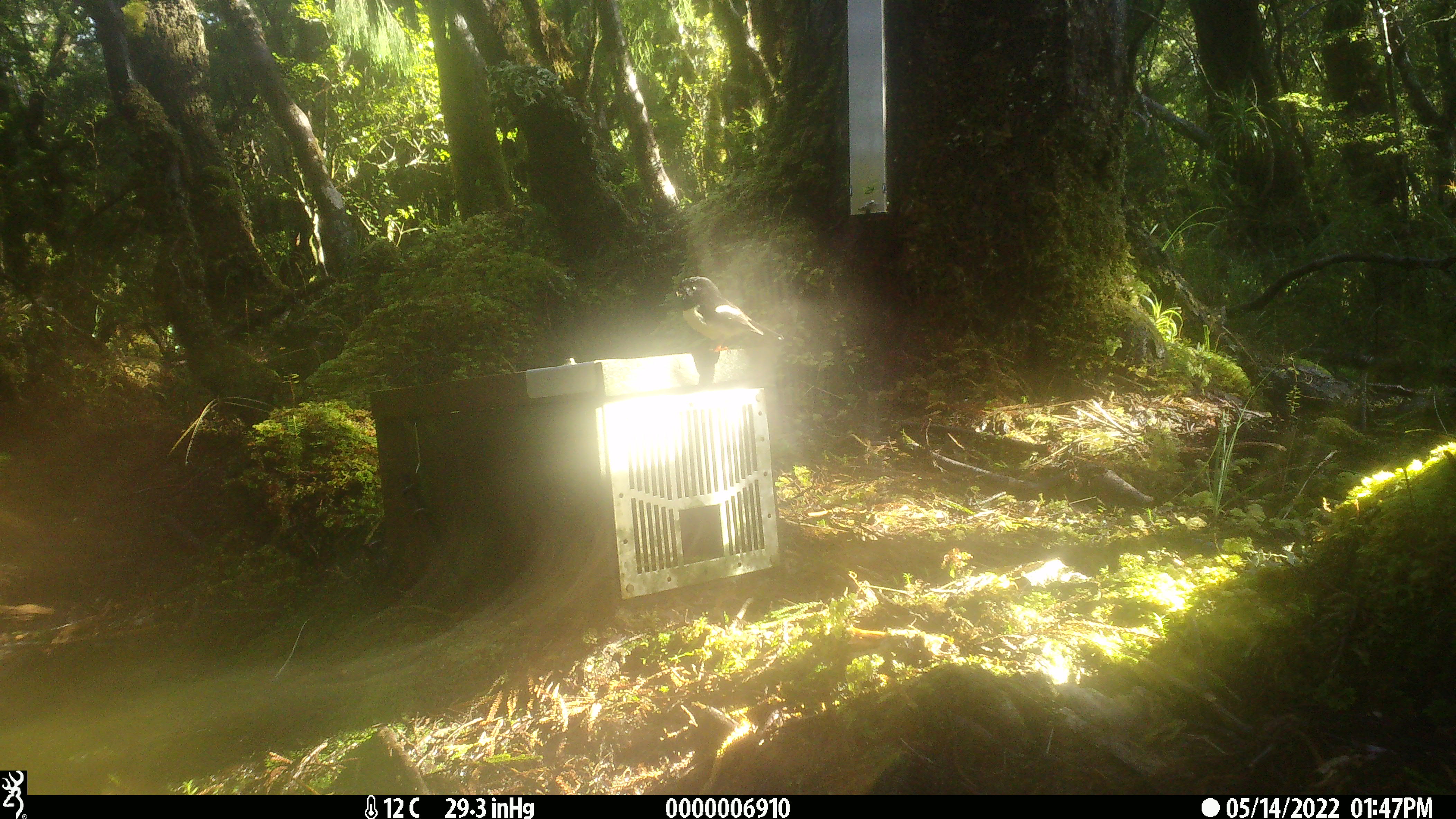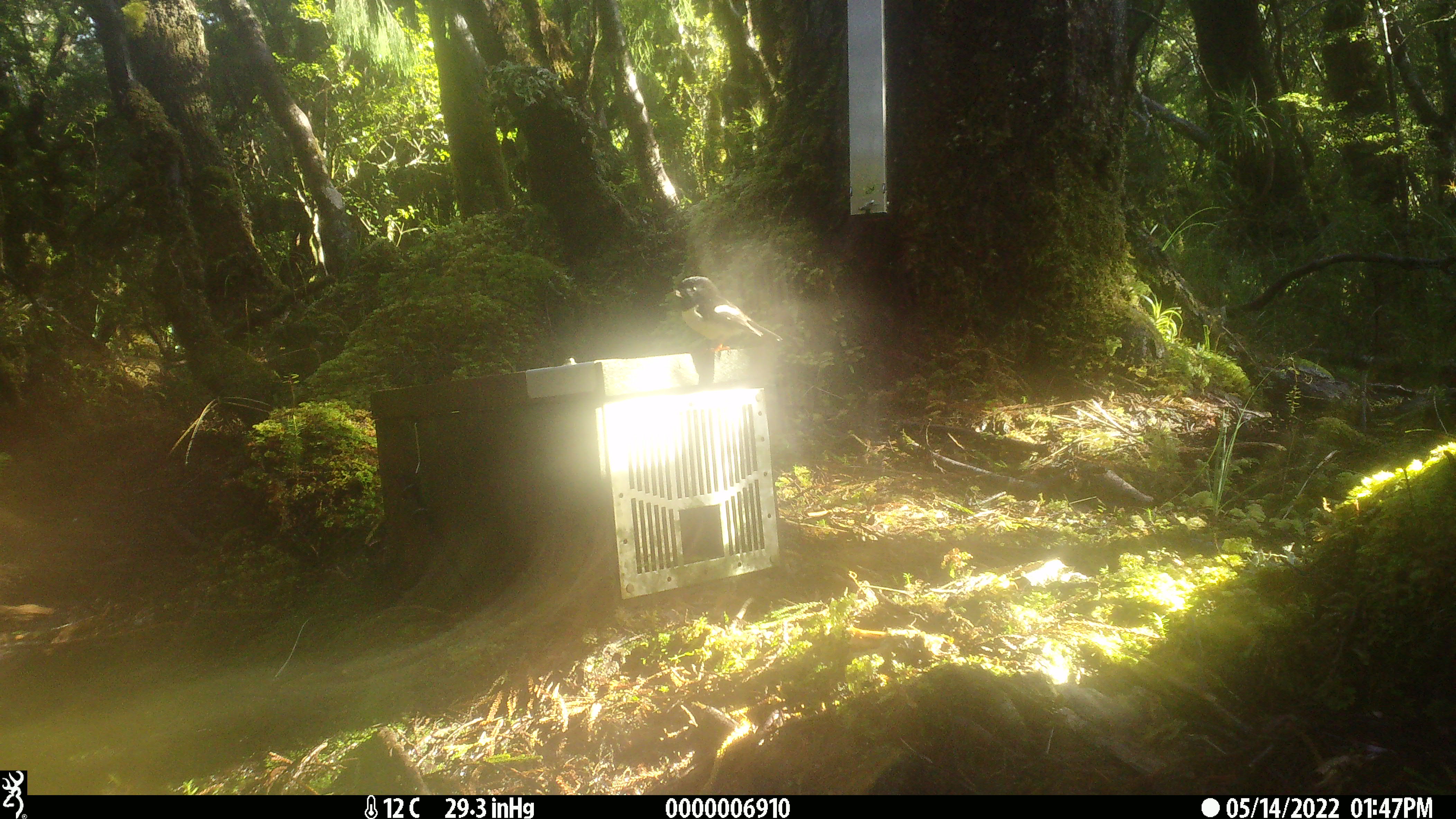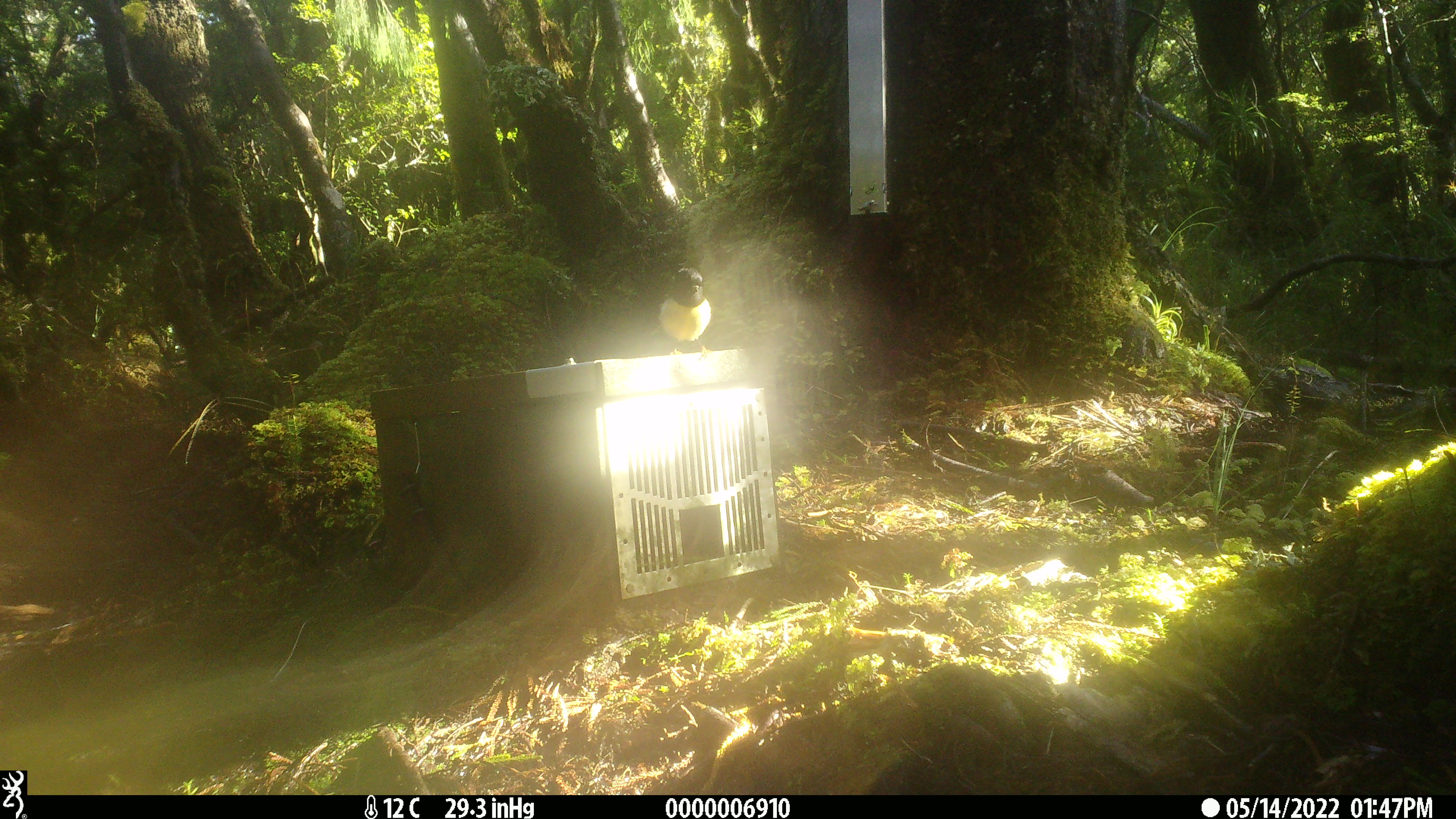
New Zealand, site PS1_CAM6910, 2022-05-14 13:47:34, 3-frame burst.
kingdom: Animalia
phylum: Chordata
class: Aves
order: Passeriformes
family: Petroicidae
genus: Petroica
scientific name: Petroica macrocephala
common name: tomtit